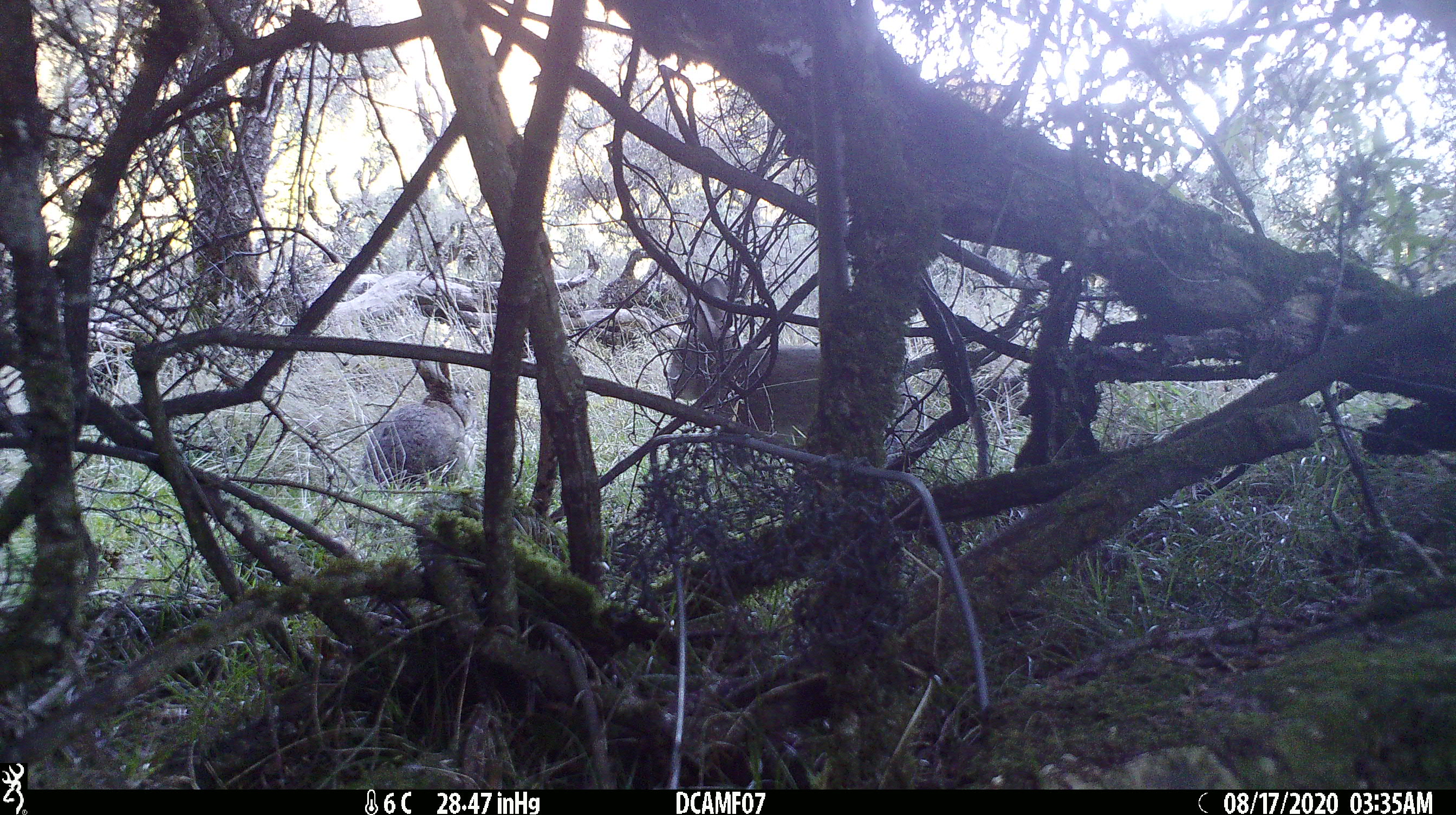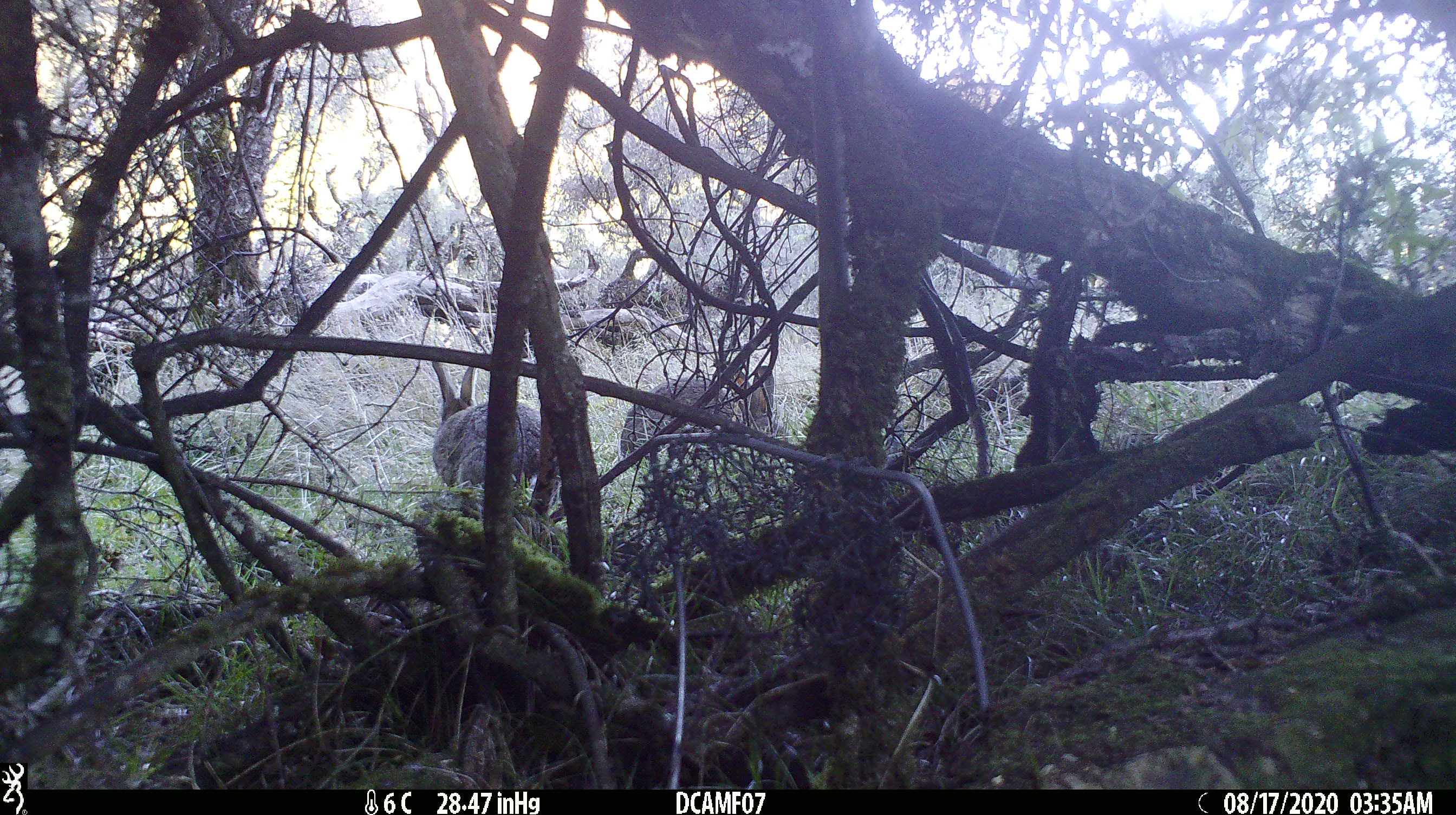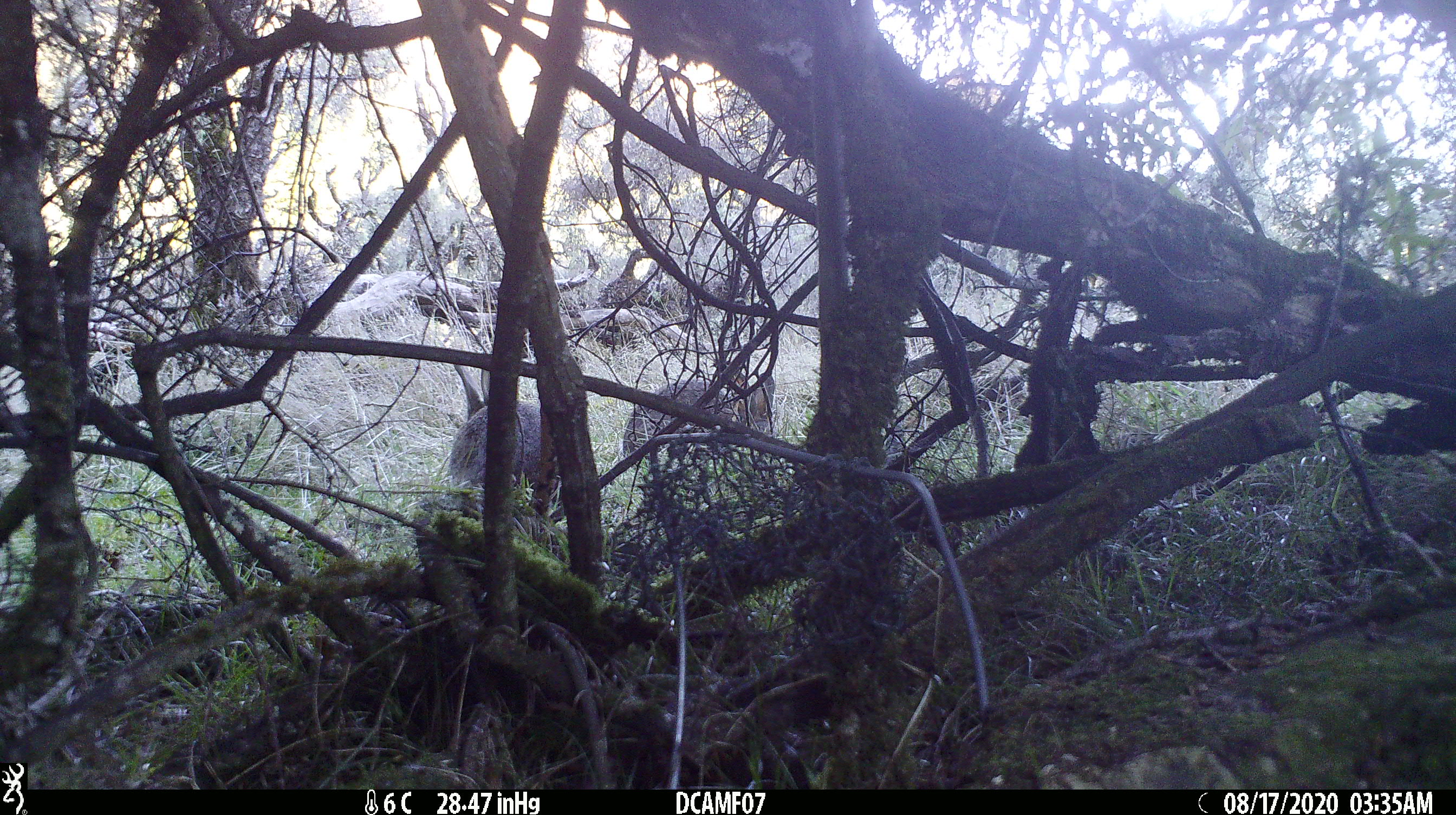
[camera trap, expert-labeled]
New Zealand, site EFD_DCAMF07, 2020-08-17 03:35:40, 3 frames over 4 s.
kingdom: Animalia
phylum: Chordata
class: Mammalia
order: Lagomorpha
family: Leporidae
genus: Oryctolagus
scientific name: Oryctolagus cuniculus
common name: european rabbit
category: rabbit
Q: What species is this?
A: Rabbit (european rabbit) (Oryctolagus cuniculus).